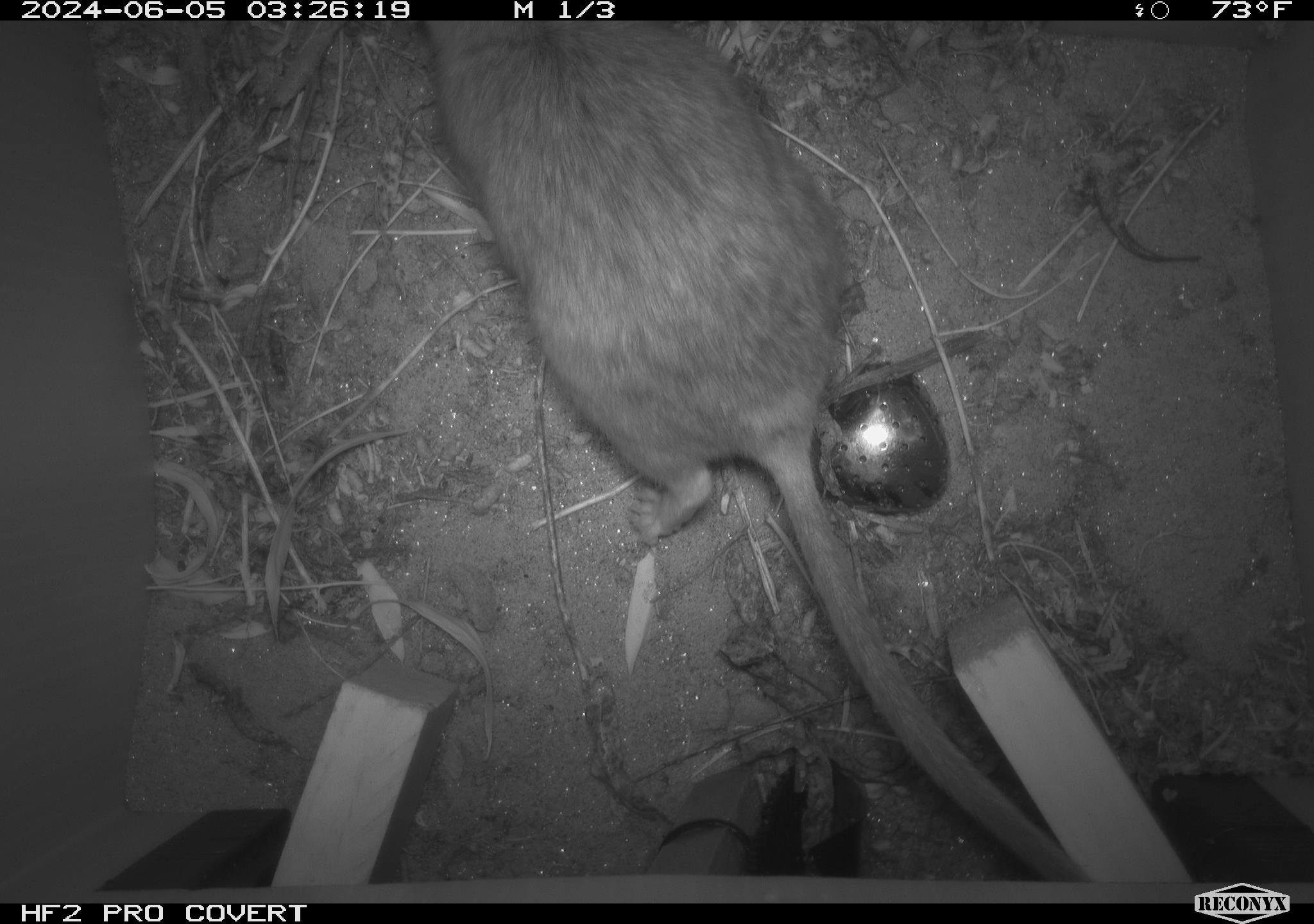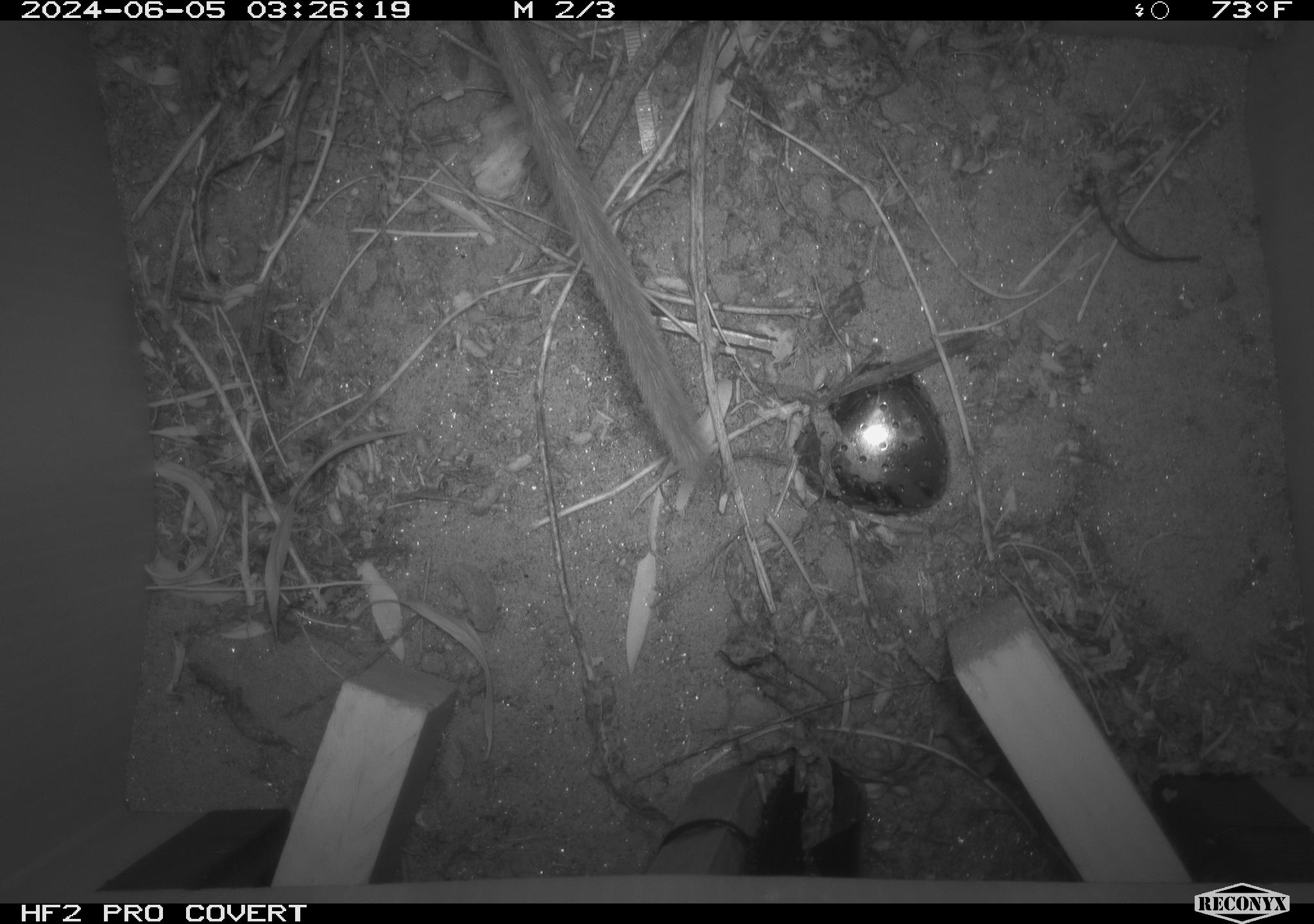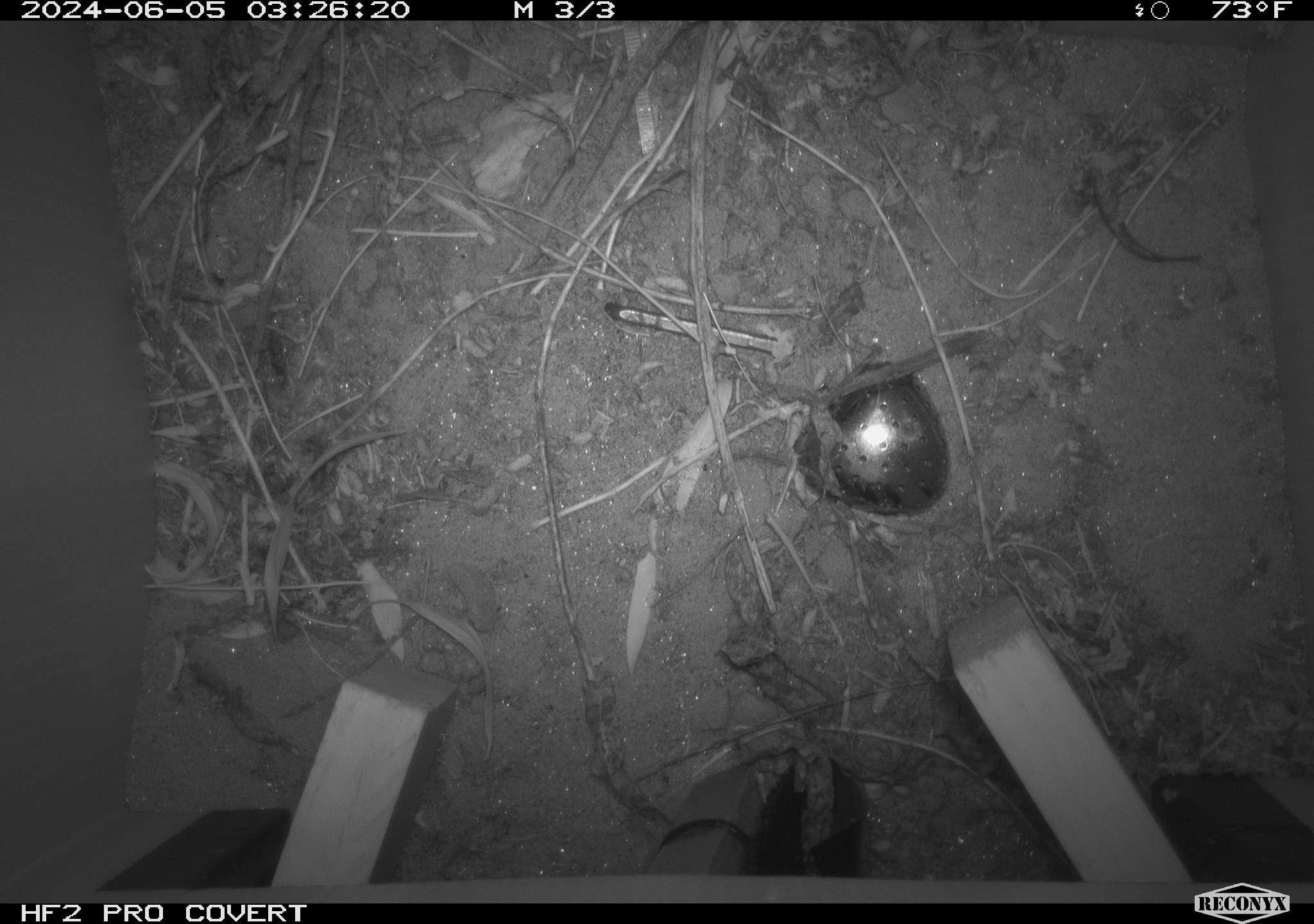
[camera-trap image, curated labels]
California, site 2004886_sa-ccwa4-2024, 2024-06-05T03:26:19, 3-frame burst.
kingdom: Animalia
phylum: Chordata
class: Mammalia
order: Rodentia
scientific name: Rodentia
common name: woodrat or rat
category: woodrat or rat species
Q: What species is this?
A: Woodrat or rat species (woodrat or rat) (Rodentia).